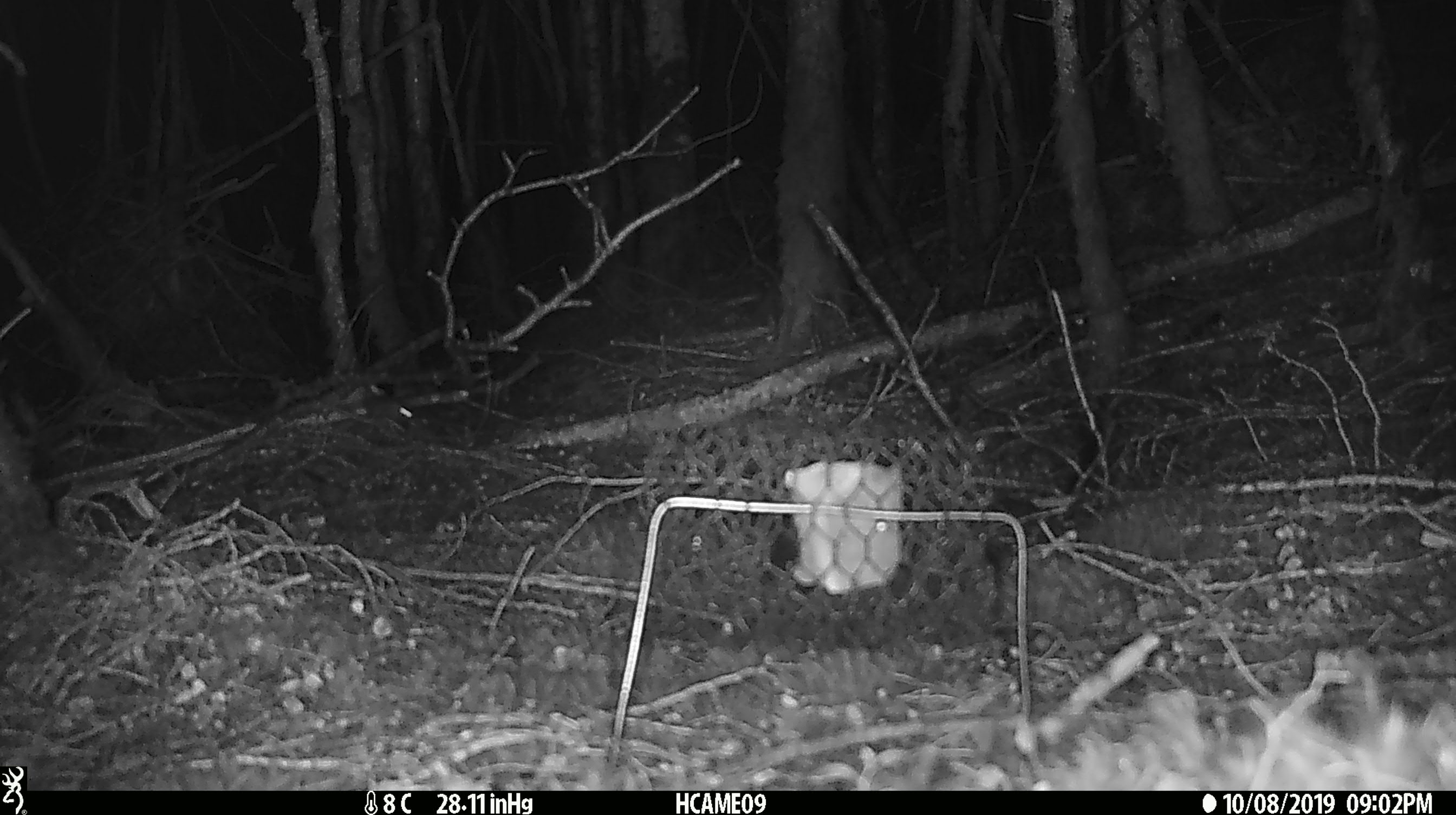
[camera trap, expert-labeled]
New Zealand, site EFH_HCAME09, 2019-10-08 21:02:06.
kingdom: Animalia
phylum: Chordata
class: Mammalia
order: Rodentia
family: Muridae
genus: Mus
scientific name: Mus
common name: mouse